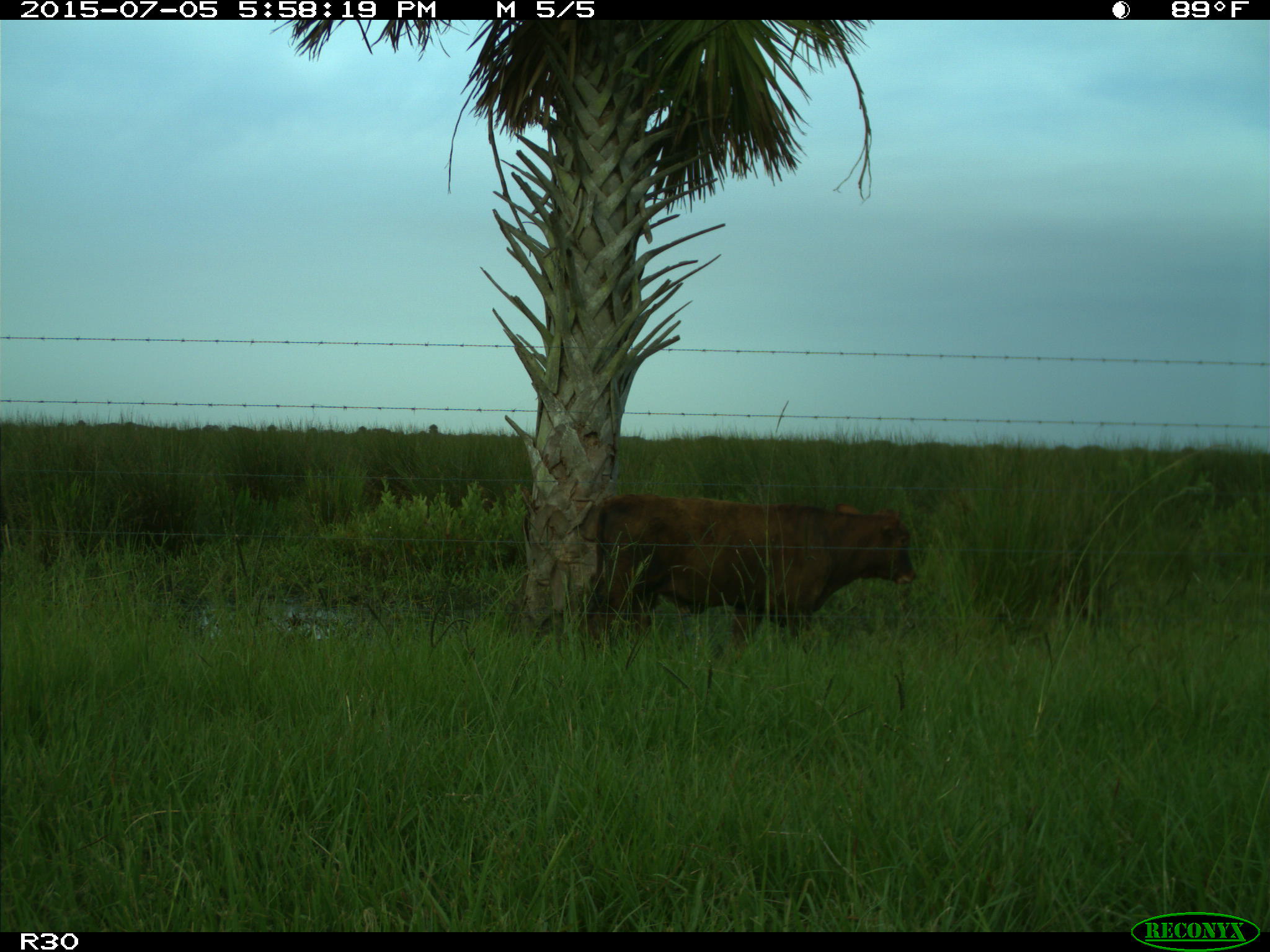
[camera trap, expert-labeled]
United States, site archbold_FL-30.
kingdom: Animalia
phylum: Chordata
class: Mammalia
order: Artiodactyla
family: Bovidae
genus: Bos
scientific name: Bos taurus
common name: domestic cow